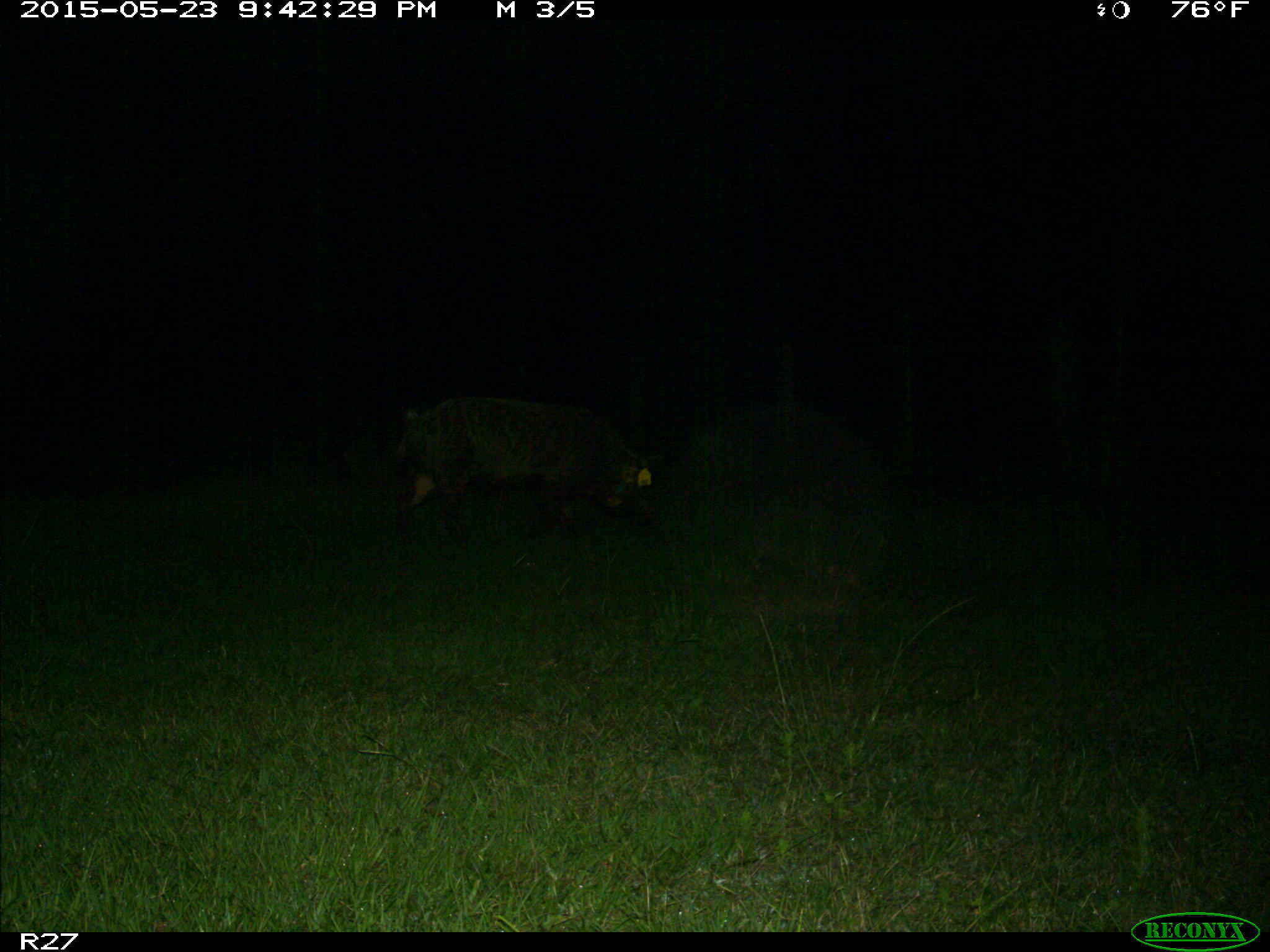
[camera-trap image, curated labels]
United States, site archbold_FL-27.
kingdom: Animalia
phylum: Chordata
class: Mammalia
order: Artiodactyla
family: Suidae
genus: Sus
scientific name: Sus scrofa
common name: wild boar